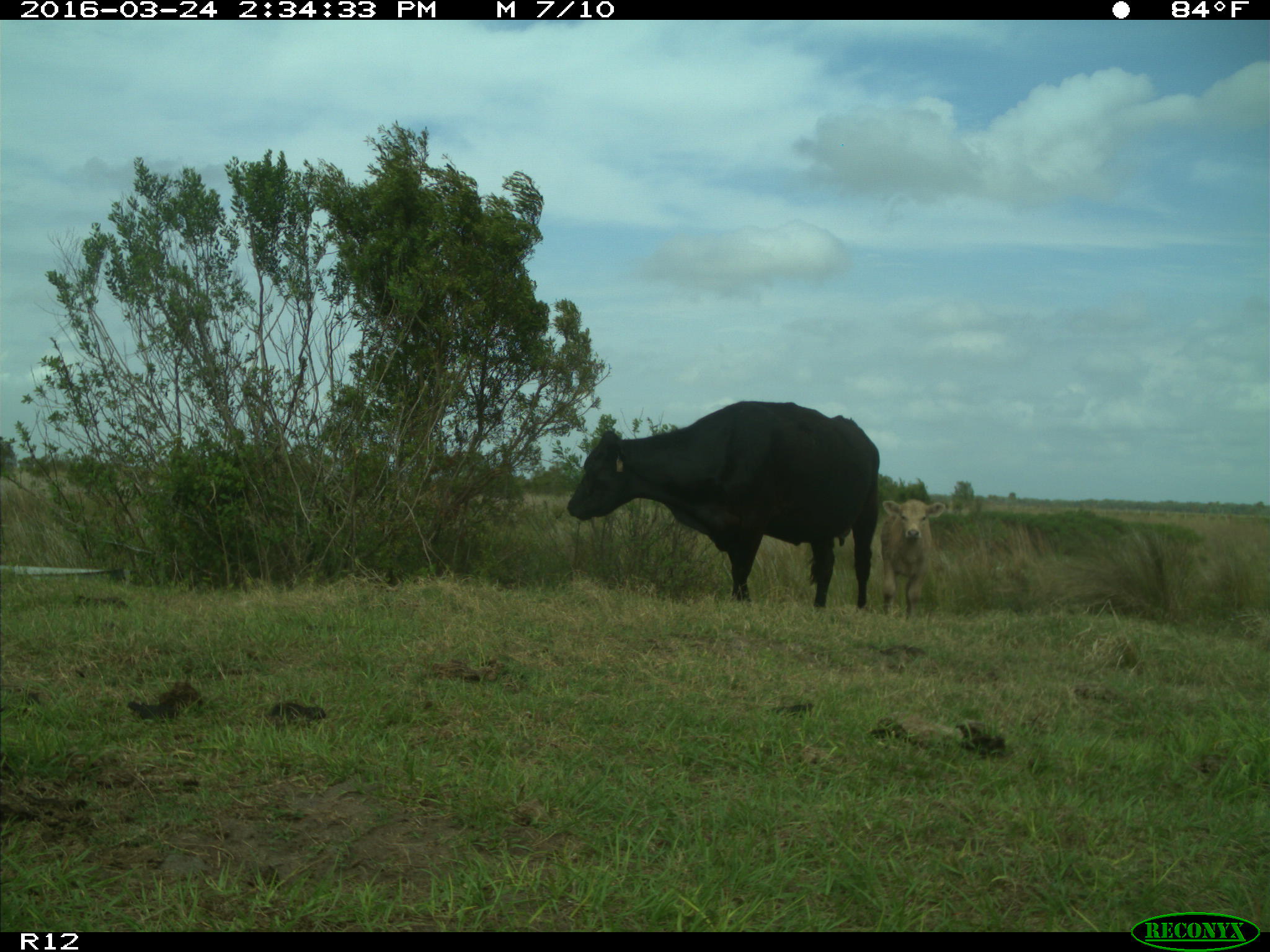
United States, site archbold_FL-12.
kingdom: Animalia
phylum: Chordata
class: Mammalia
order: Artiodactyla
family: Bovidae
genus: Bos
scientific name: Bos taurus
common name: domestic cow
Bos taurus (domestic cow).